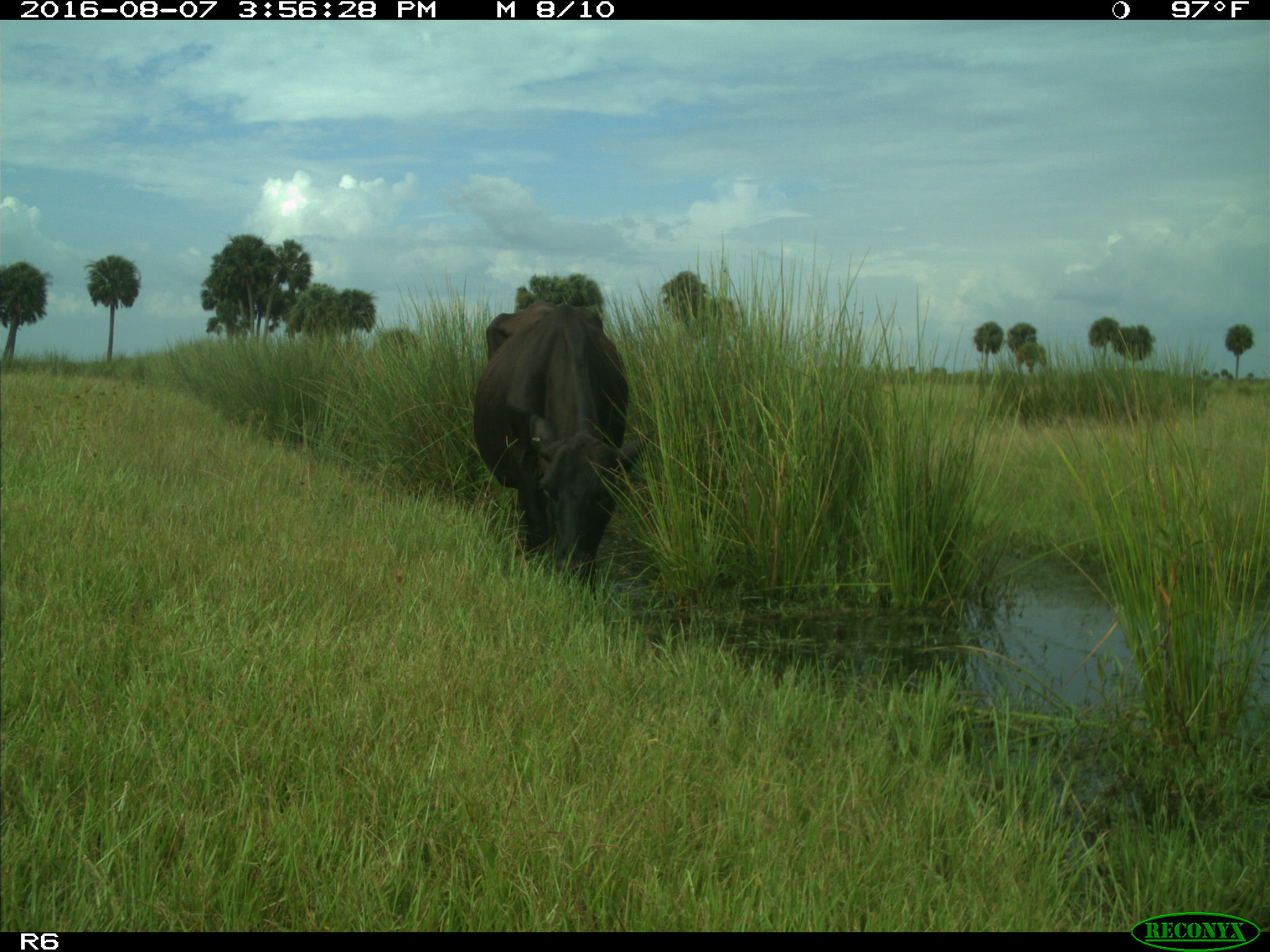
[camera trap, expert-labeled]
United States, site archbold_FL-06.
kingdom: Animalia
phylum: Chordata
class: Mammalia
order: Artiodactyla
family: Bovidae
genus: Bos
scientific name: Bos taurus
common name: domestic cow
Bos taurus (domestic cow).